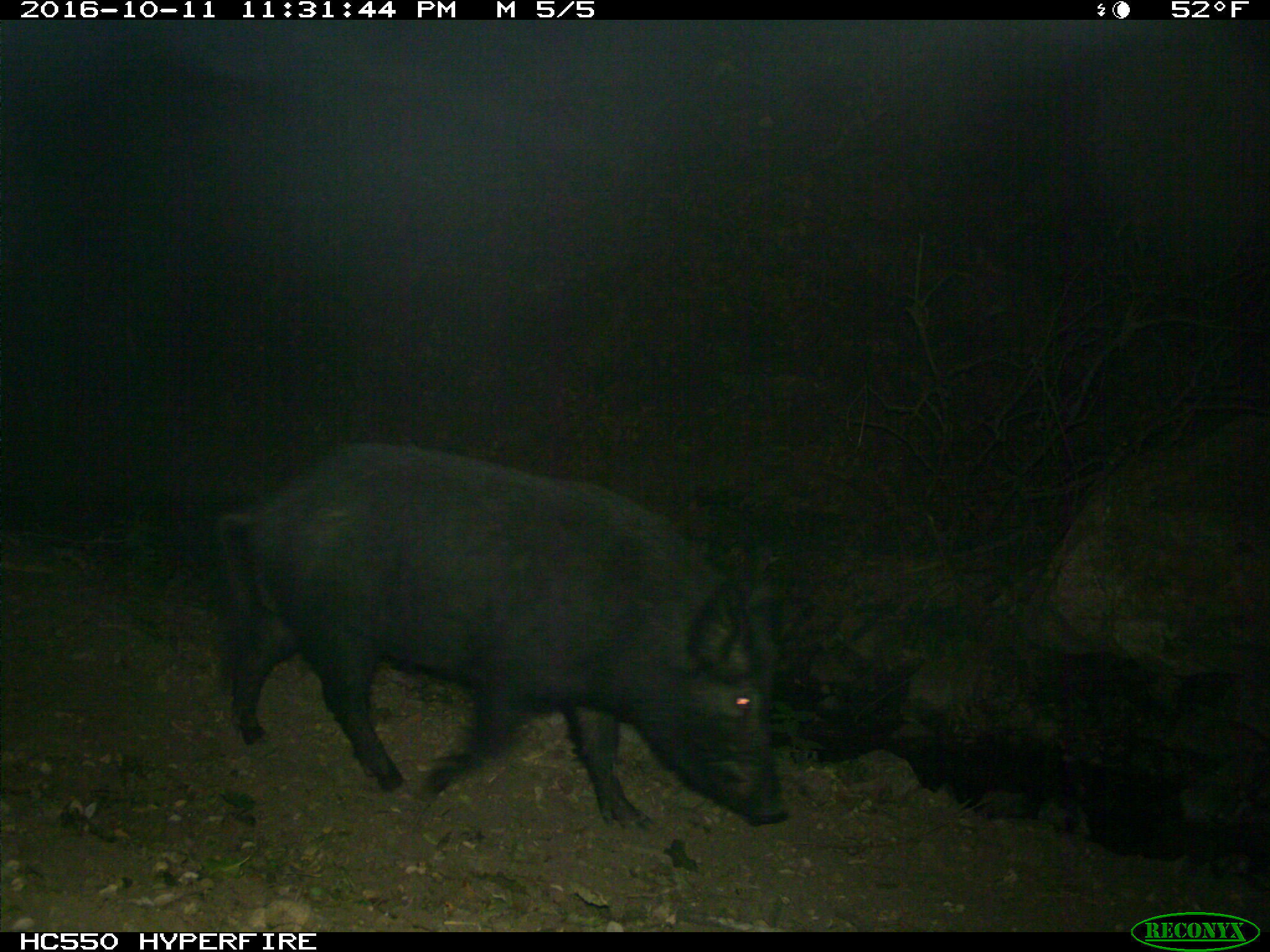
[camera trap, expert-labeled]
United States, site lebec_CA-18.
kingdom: Animalia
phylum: Chordata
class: Mammalia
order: Artiodactyla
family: Suidae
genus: Sus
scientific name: Sus scrofa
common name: wild boar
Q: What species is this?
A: Sus scrofa (wild boar).